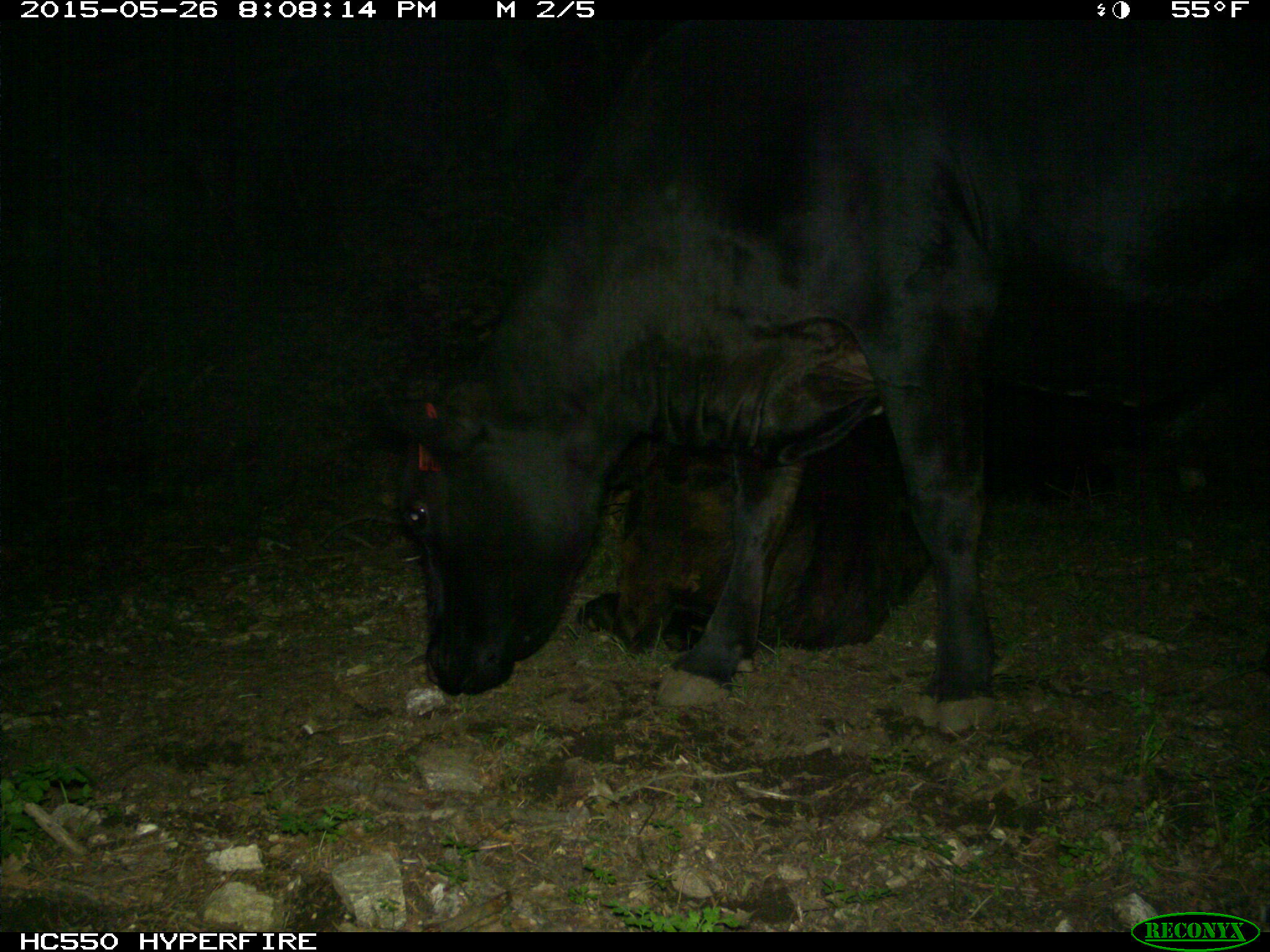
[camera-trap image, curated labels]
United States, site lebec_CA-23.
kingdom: Animalia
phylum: Chordata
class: Mammalia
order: Artiodactyla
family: Bovidae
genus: Bos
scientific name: Bos taurus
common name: domestic cow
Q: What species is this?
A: Bos taurus (domestic cow).